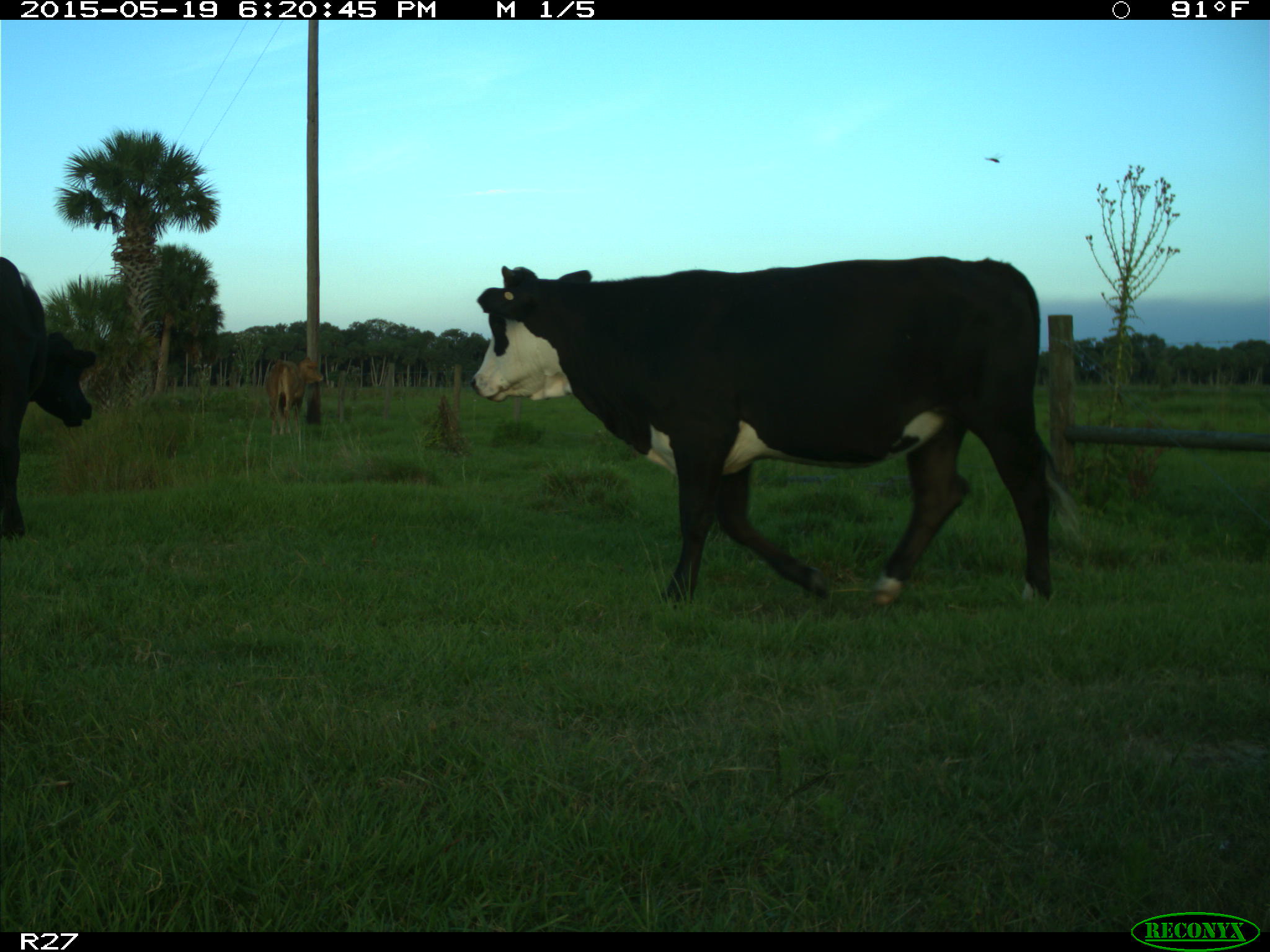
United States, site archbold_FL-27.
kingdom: Animalia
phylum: Chordata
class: Mammalia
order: Artiodactyla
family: Bovidae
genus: Bos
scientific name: Bos taurus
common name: domestic cow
Bos taurus (domestic cow).